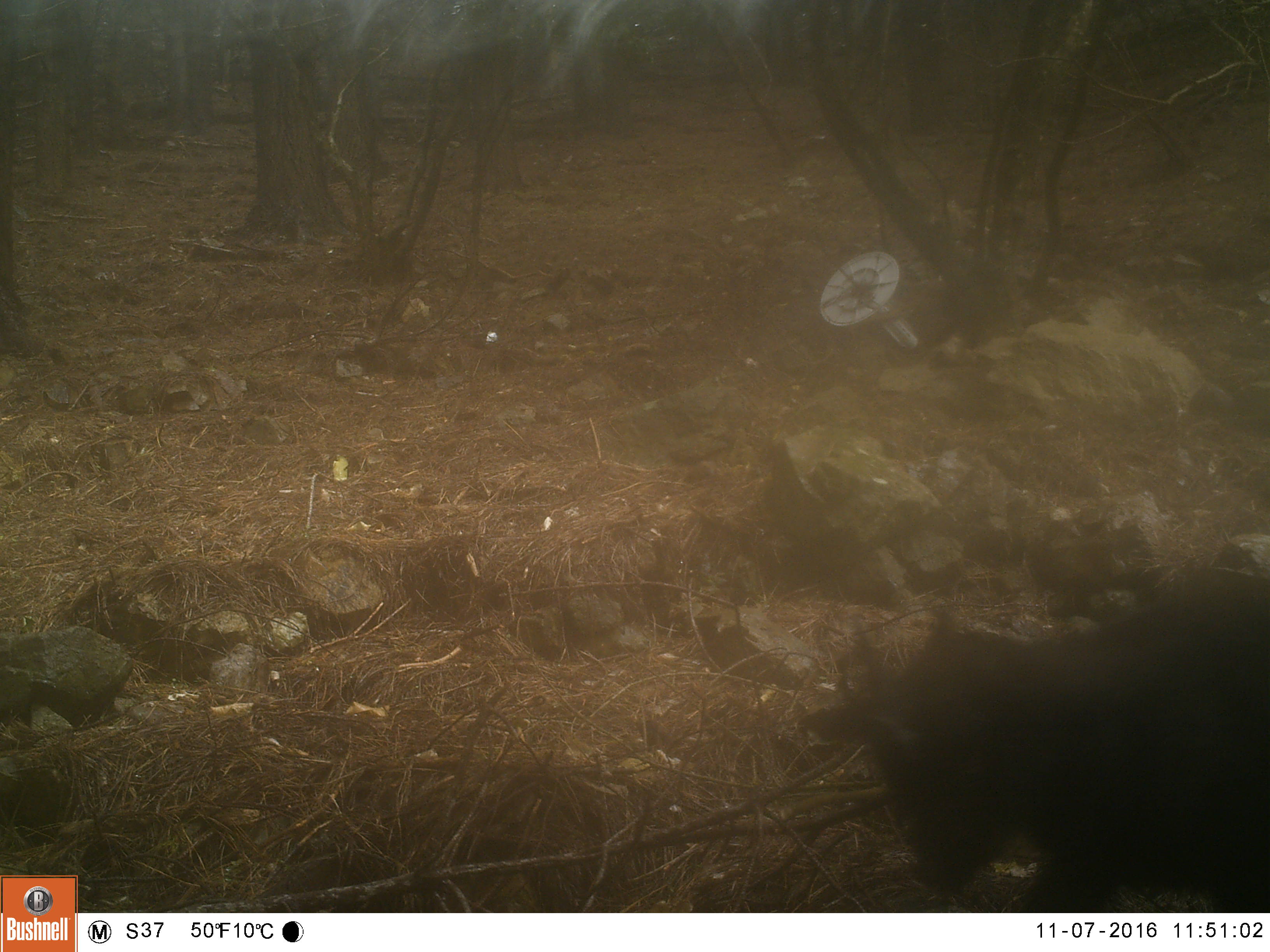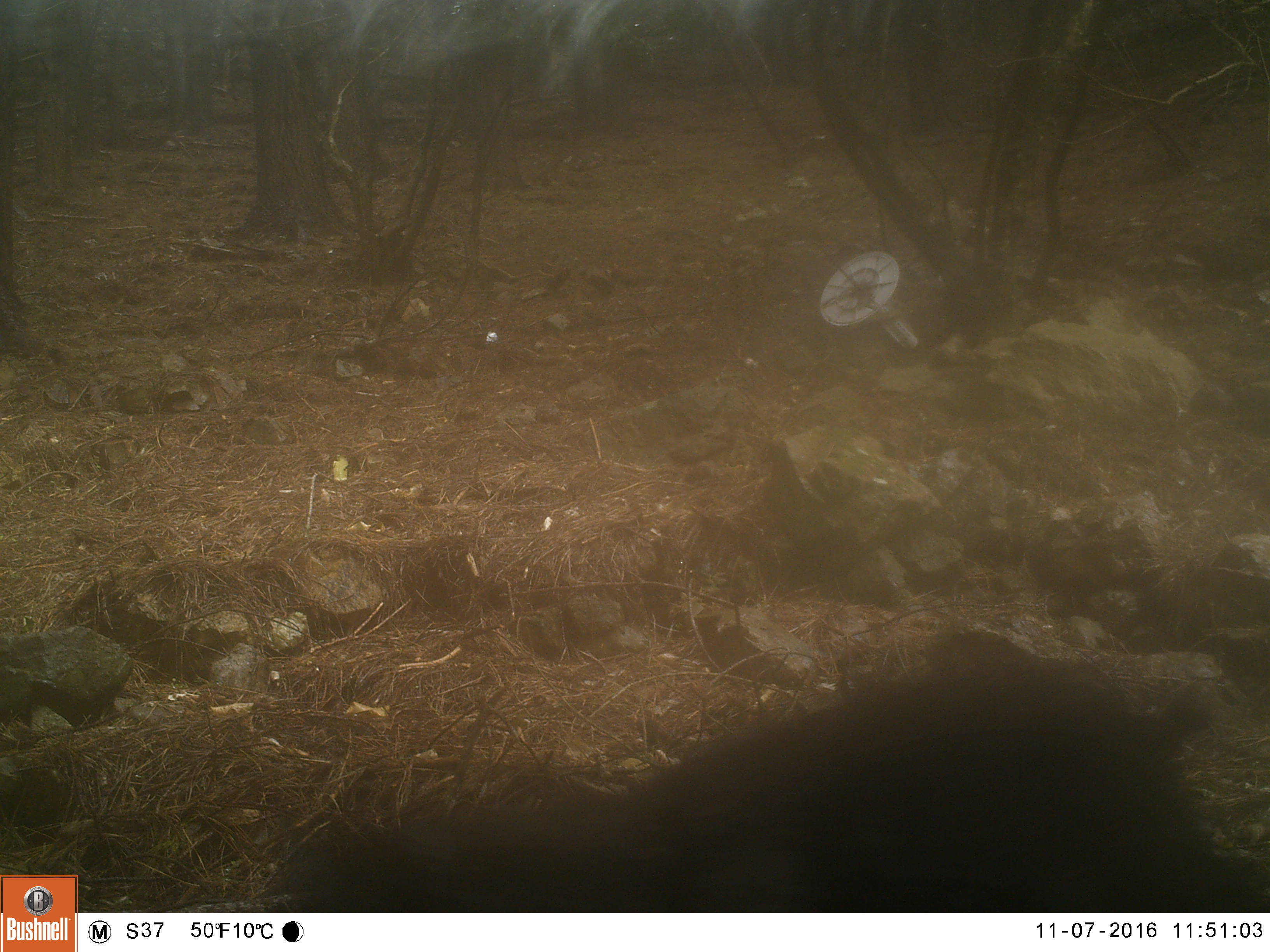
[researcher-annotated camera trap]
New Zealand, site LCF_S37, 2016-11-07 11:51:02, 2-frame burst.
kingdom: Animalia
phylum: Chordata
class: Mammalia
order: Artiodactyla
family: Bovidae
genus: Capra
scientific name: Capra hircus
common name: goat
Goat (Capra hircus).